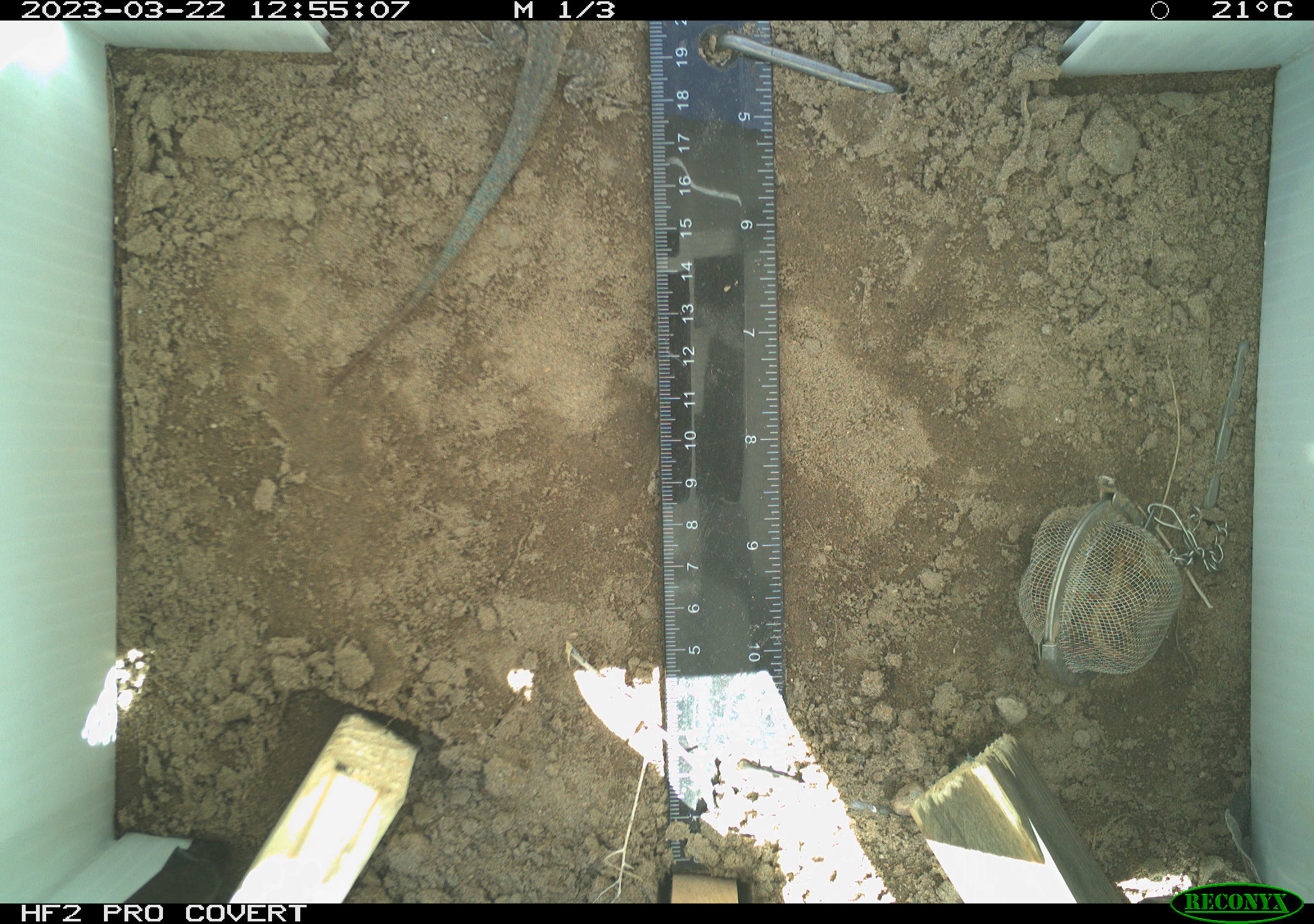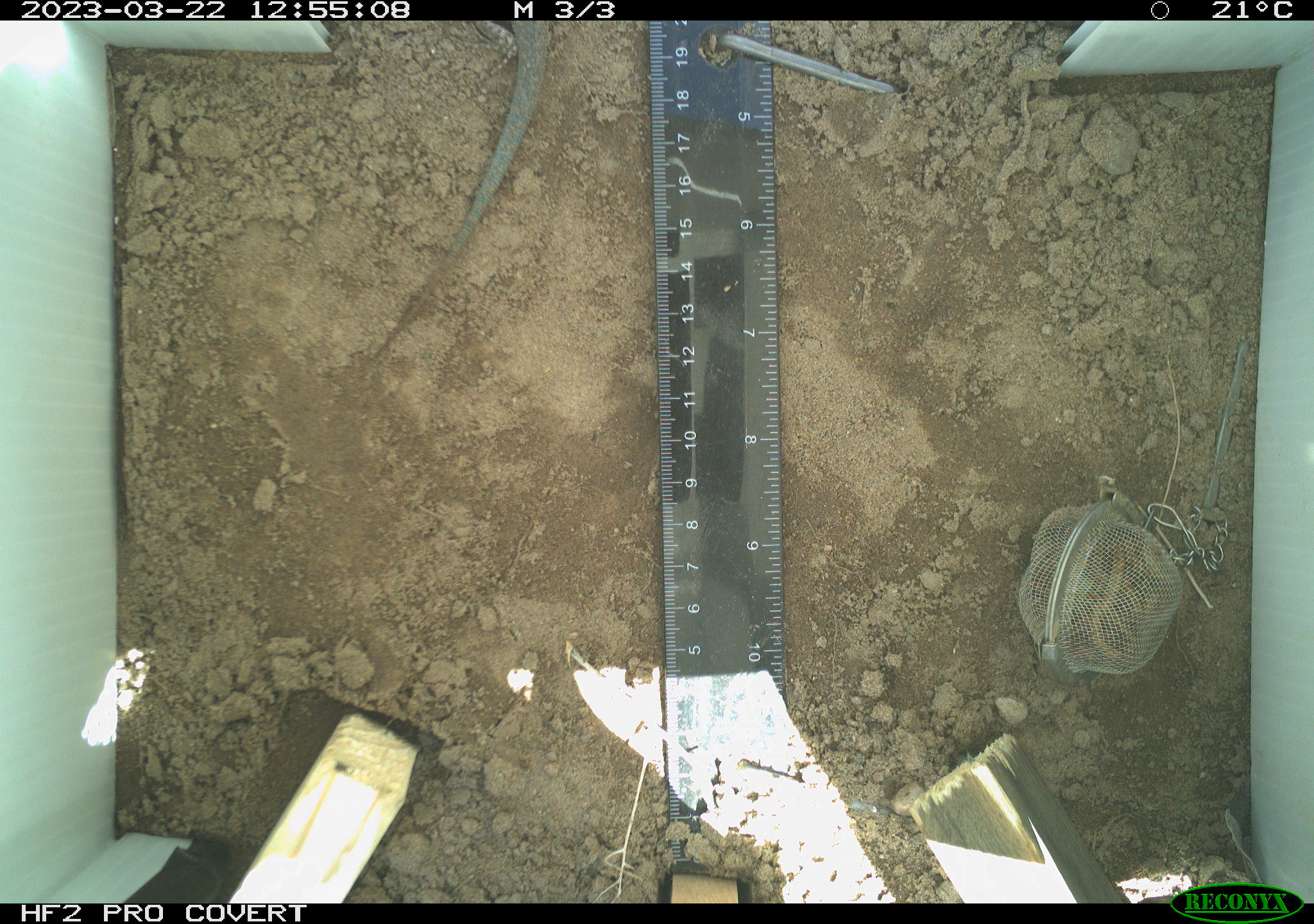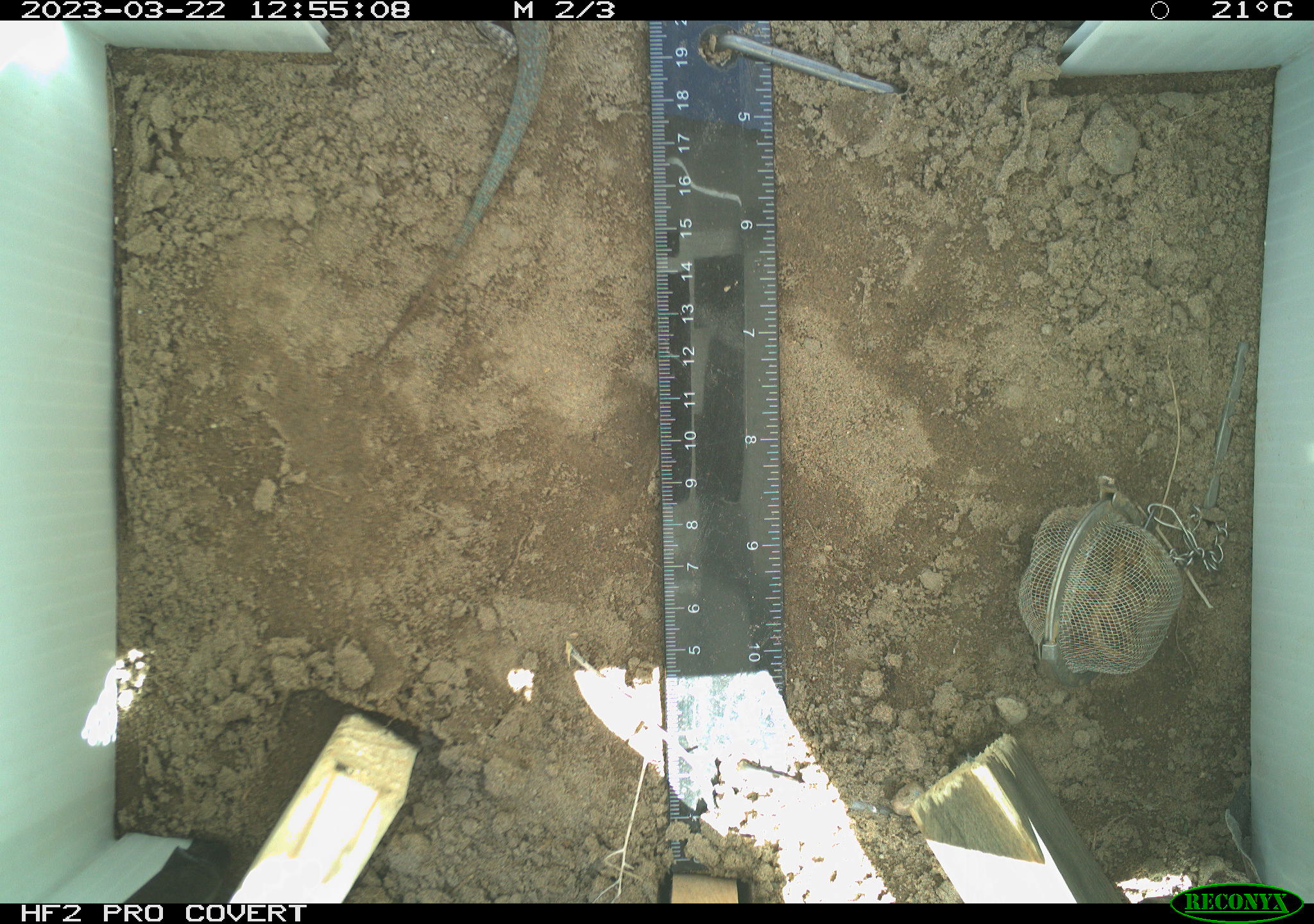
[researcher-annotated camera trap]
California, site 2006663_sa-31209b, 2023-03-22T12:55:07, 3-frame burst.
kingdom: Animalia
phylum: Chordata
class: Reptilia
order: Squamata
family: Phrynosomatidae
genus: Uta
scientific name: Uta stansburiana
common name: common side-blotched lizard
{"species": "common side-blotched lizard (Uta stansburiana)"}